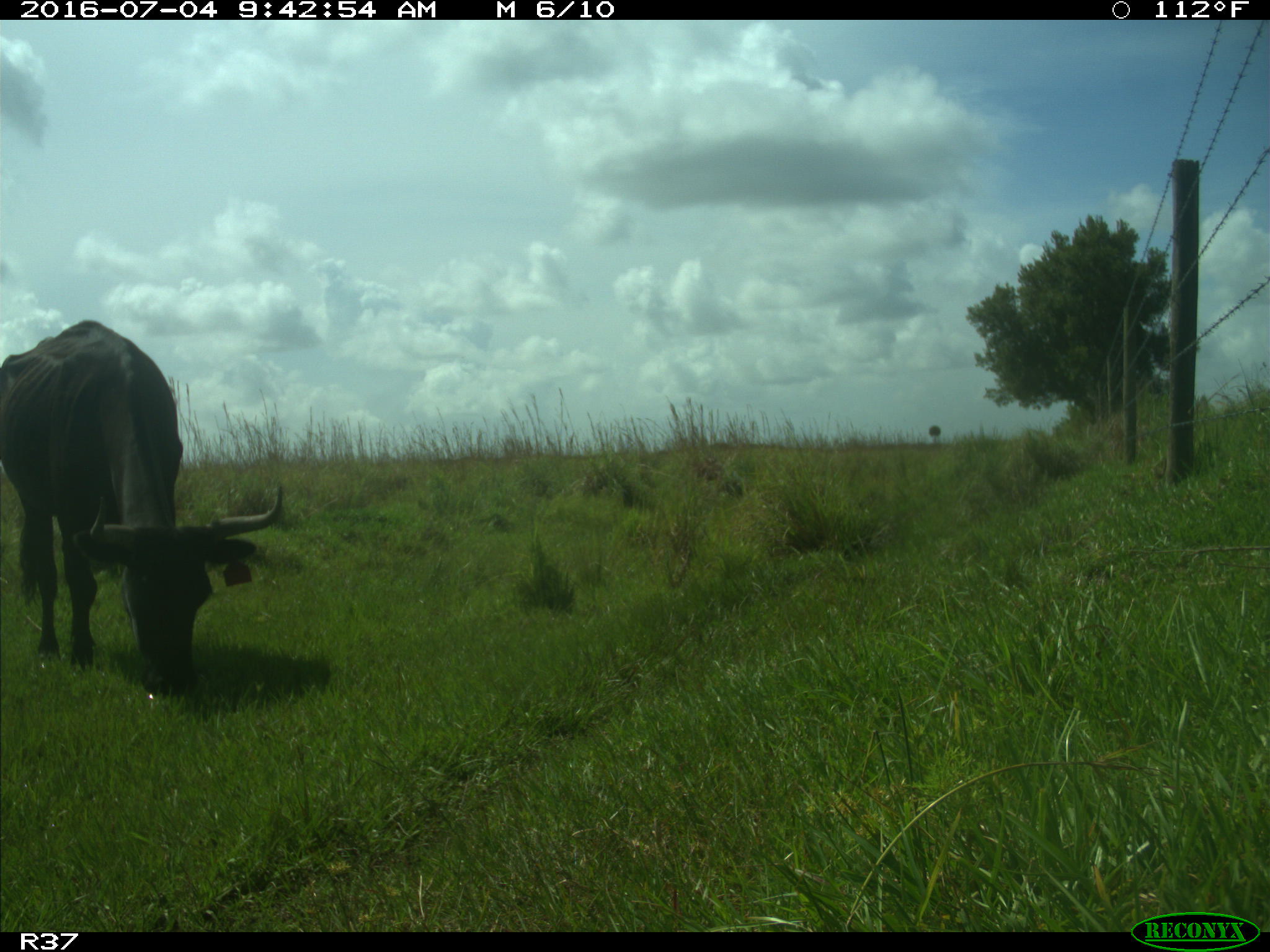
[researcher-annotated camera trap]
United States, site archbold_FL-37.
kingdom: Animalia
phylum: Chordata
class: Mammalia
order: Artiodactyla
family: Bovidae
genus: Bos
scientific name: Bos taurus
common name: domestic cow